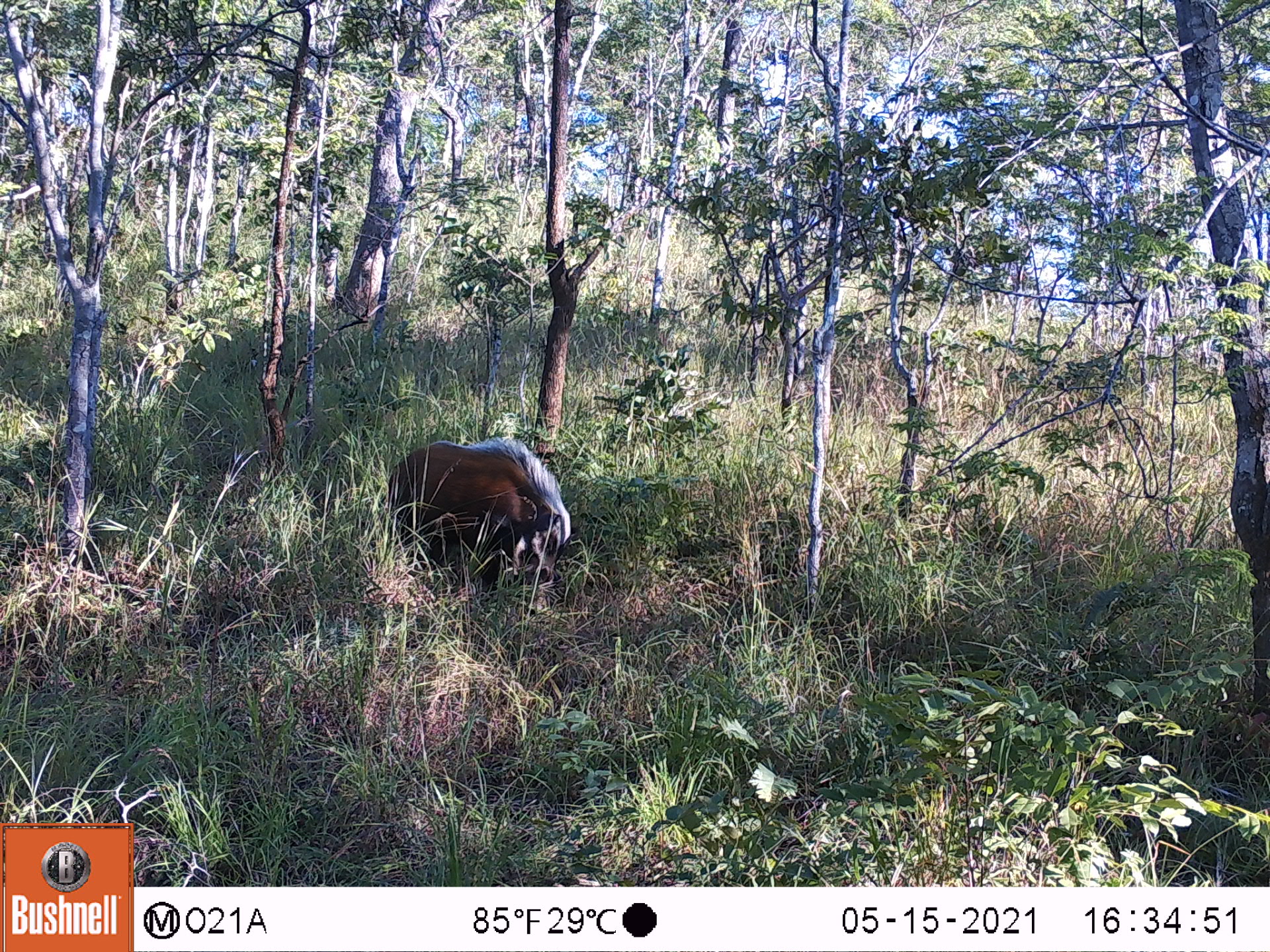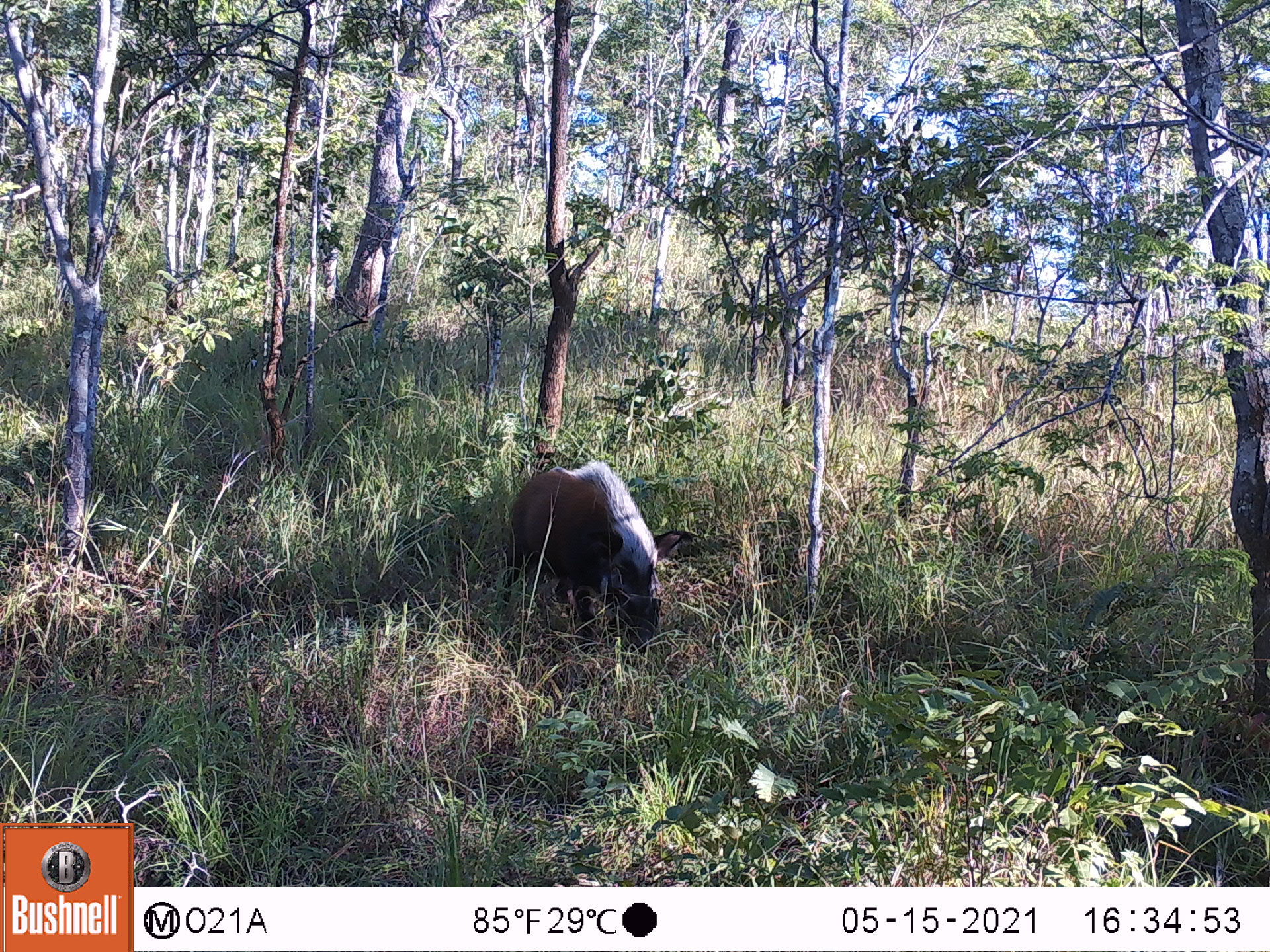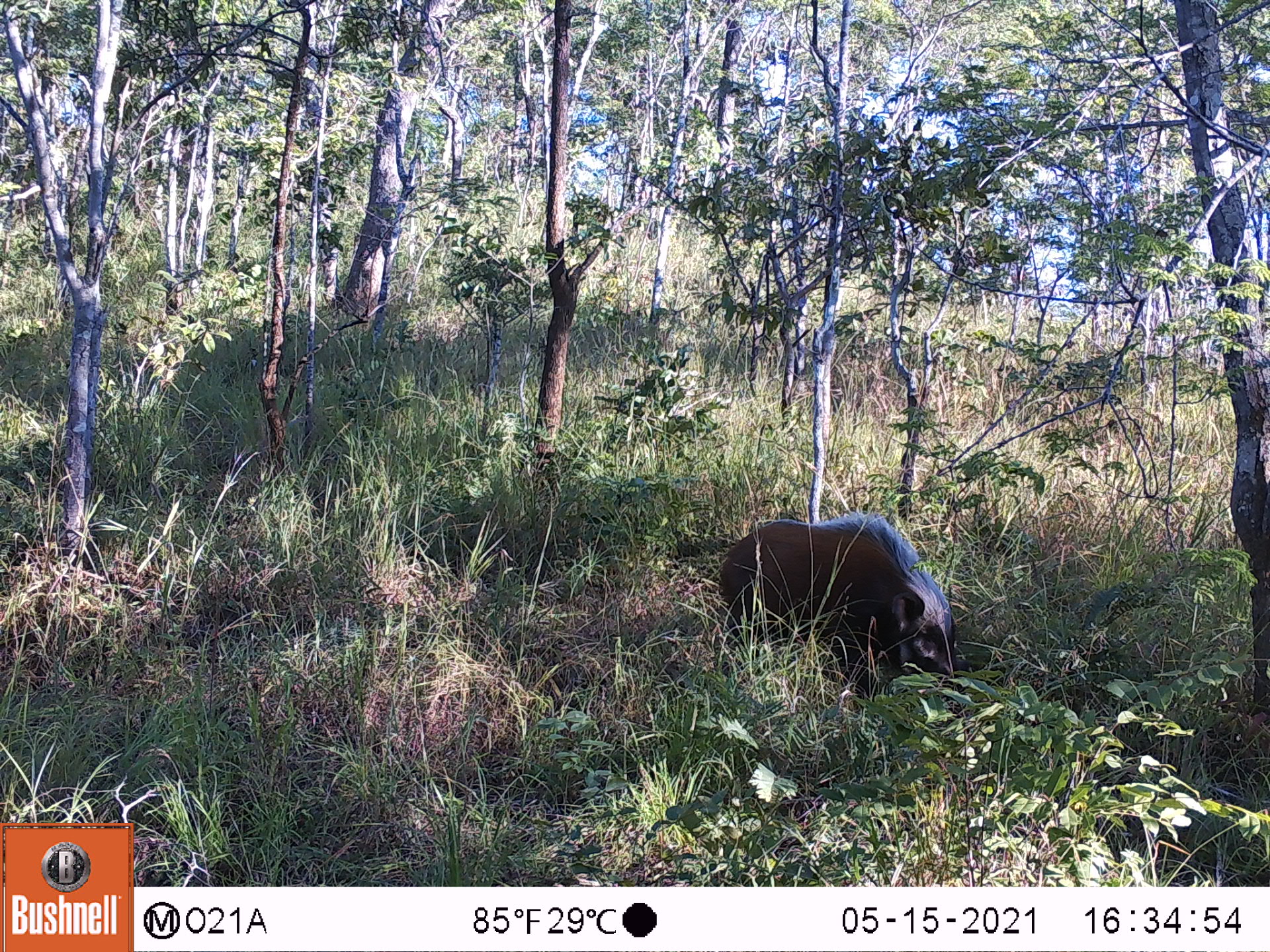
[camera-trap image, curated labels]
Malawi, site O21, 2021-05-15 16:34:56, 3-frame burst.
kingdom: Animalia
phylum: Chordata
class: Mammalia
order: Artiodactyla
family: Suidae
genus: Potamochoerus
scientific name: Potamochoerus larvatus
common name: bushpig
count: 1